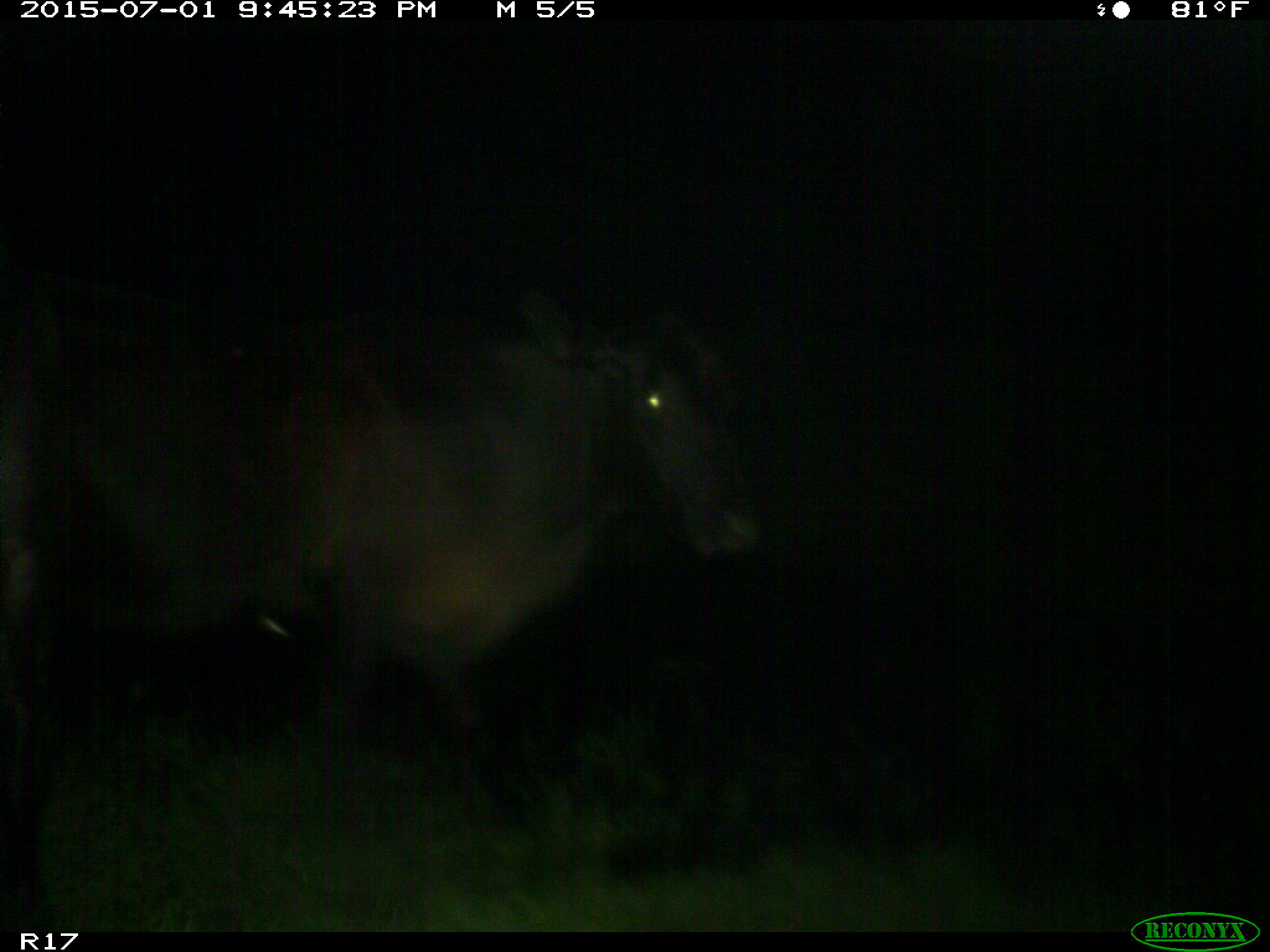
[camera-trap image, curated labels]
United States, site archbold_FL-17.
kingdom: Animalia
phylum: Chordata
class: Mammalia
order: Artiodactyla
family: Bovidae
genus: Bos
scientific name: Bos taurus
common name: domestic cow